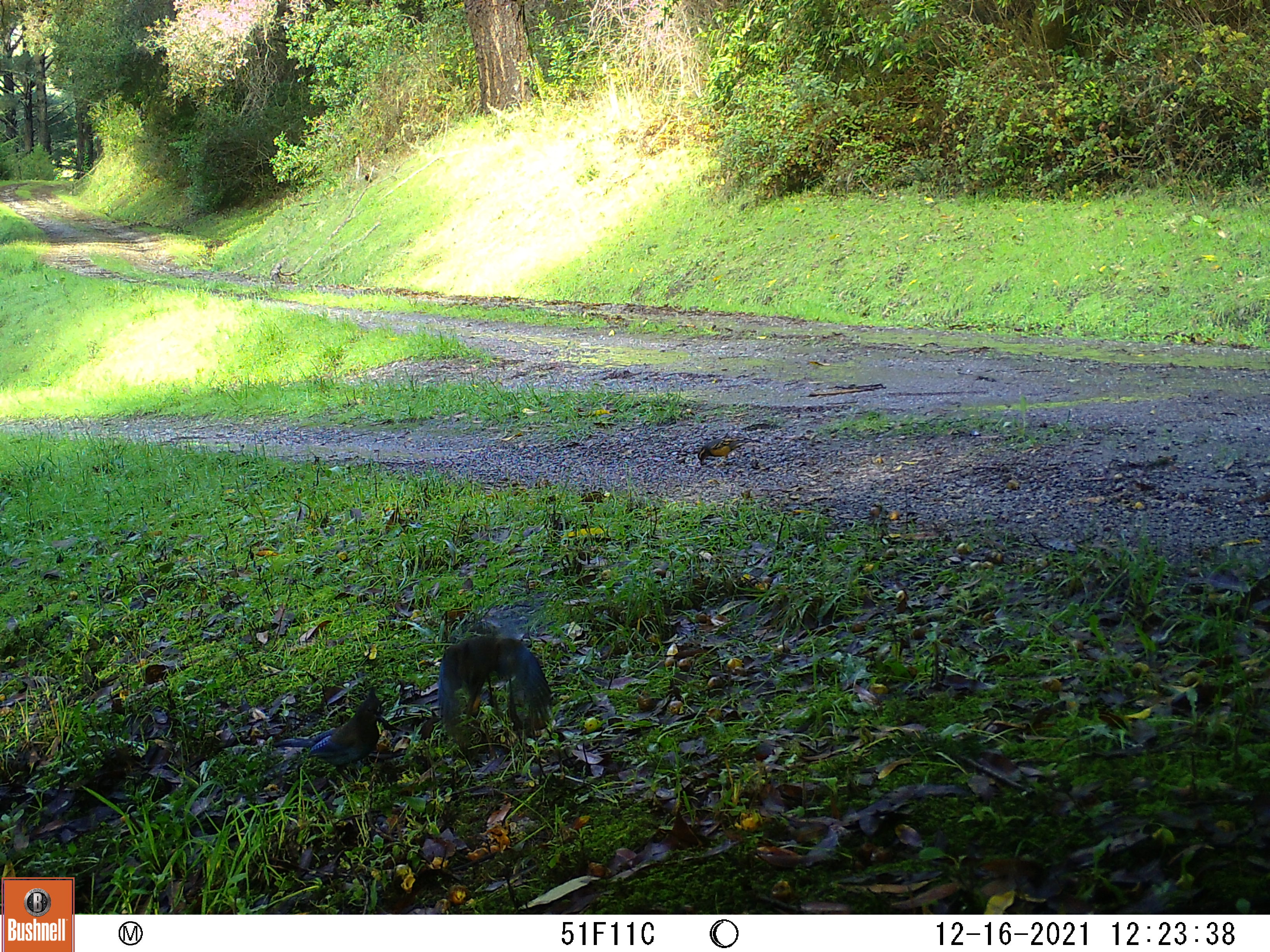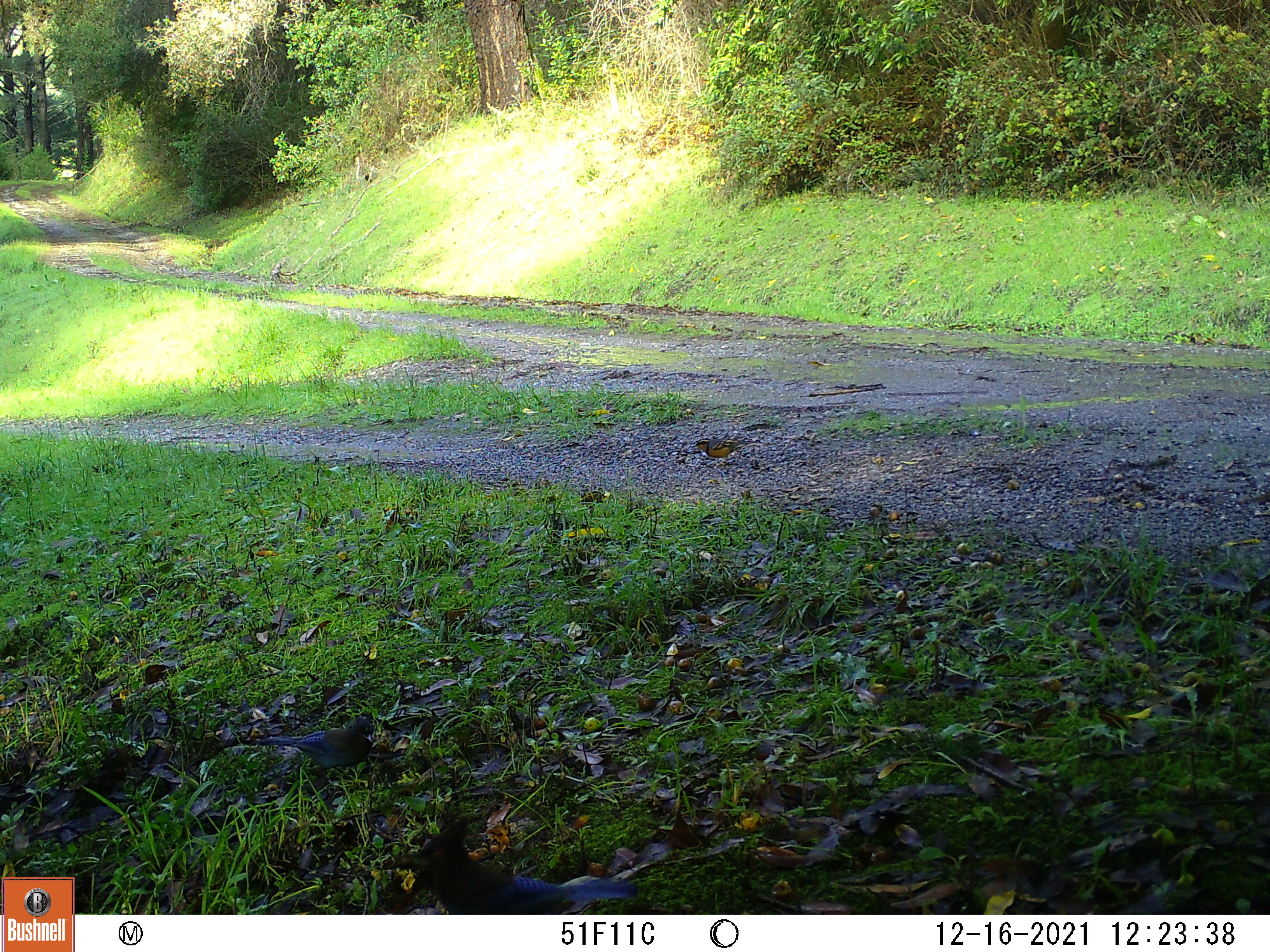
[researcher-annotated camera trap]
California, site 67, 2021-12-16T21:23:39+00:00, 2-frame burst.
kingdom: Animalia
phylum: Chordata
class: Aves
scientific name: Aves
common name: bird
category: unknown bird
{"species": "unknown bird (bird) (Aves)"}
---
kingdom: Animalia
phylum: Chordata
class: Aves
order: Passeriformes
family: Corvidae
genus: Cyanocitta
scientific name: Cyanocitta stelleri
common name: steller's jay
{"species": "steller's jay (Cyanocitta stelleri)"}